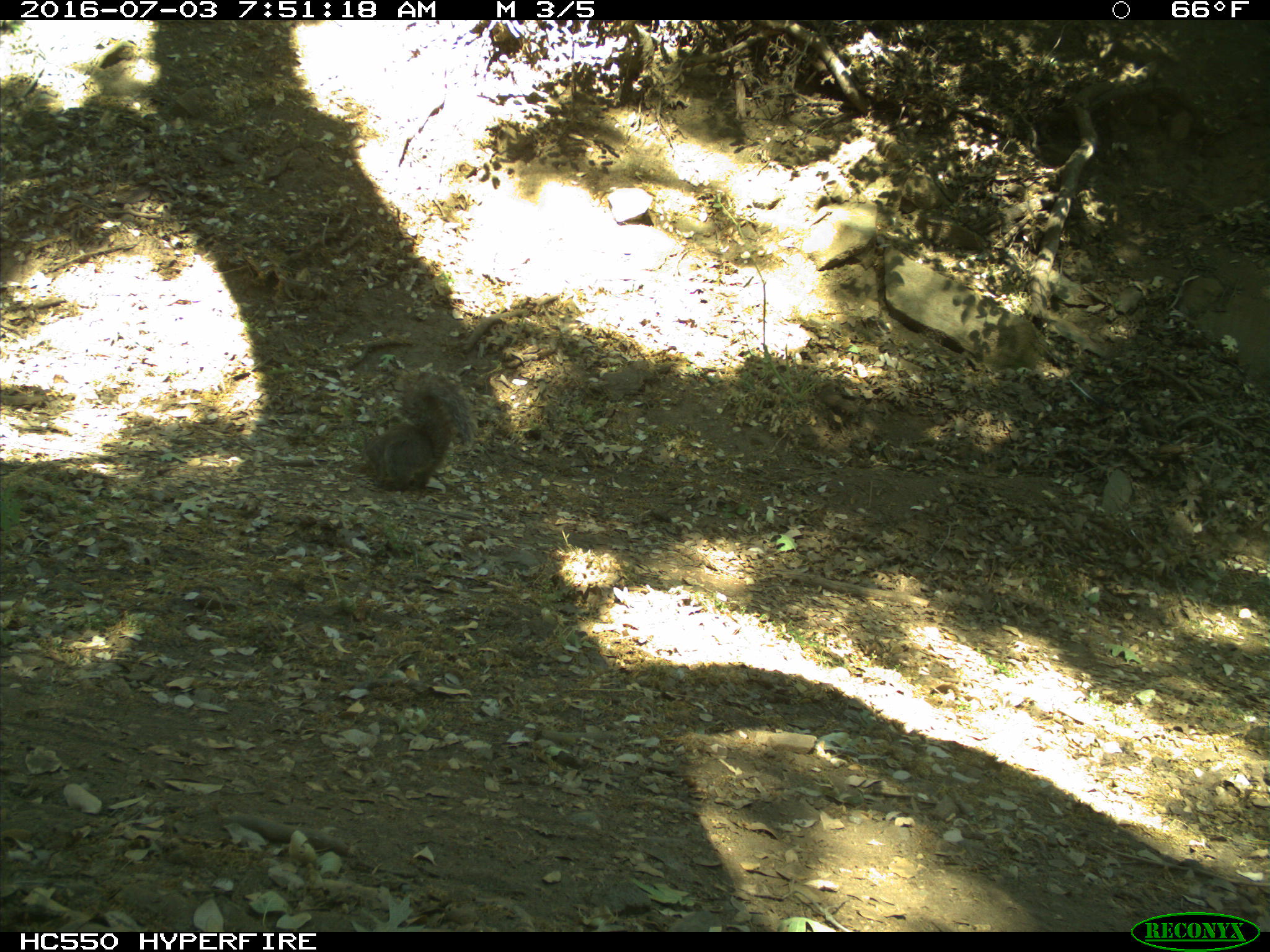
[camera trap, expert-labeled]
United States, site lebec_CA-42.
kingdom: Animalia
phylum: Chordata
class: Mammalia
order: Rodentia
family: Sciuridae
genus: Sciurus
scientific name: Sciurus carolinensis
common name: eastern gray squirrel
Sciurus carolinensis (eastern gray squirrel).